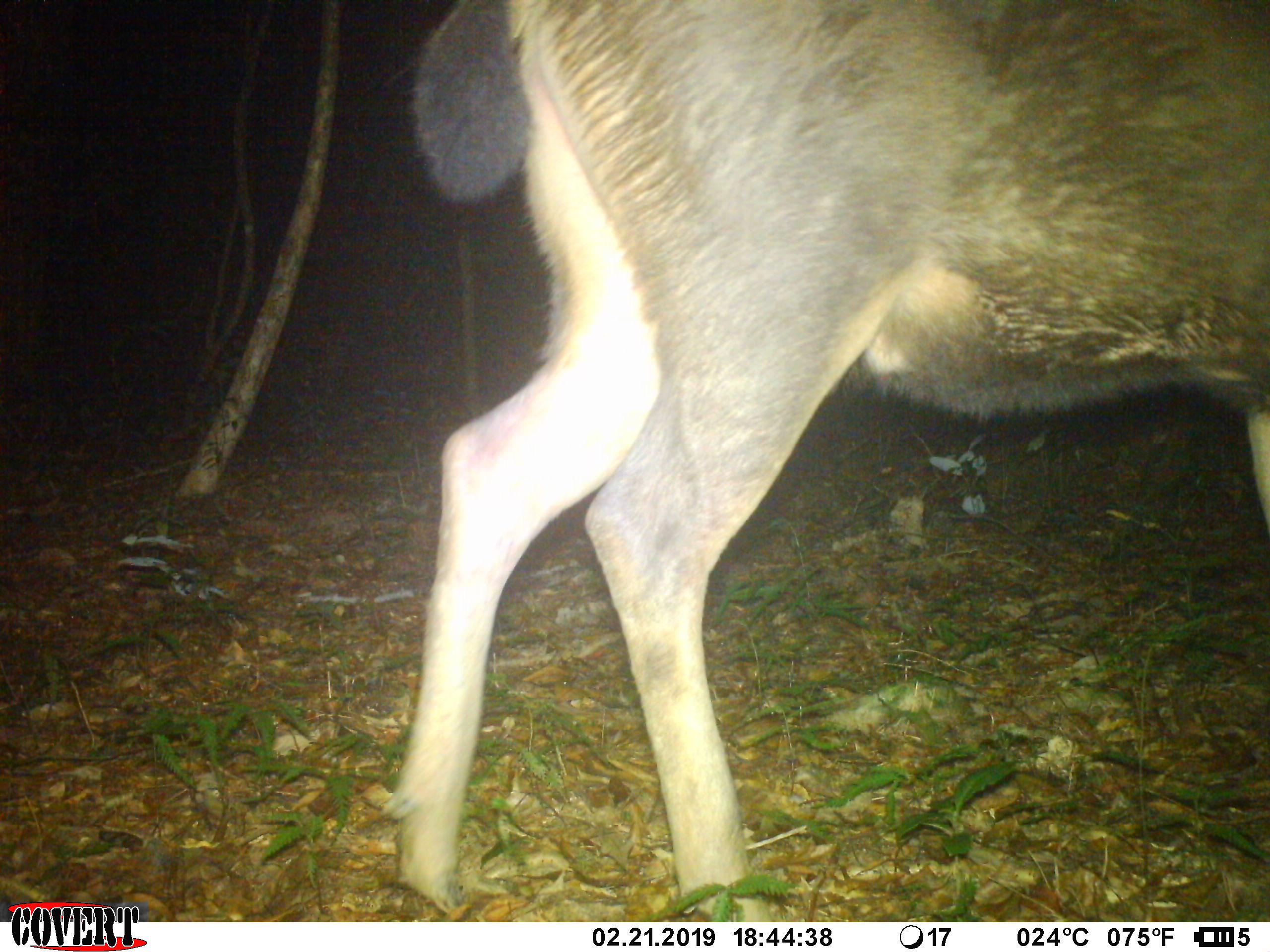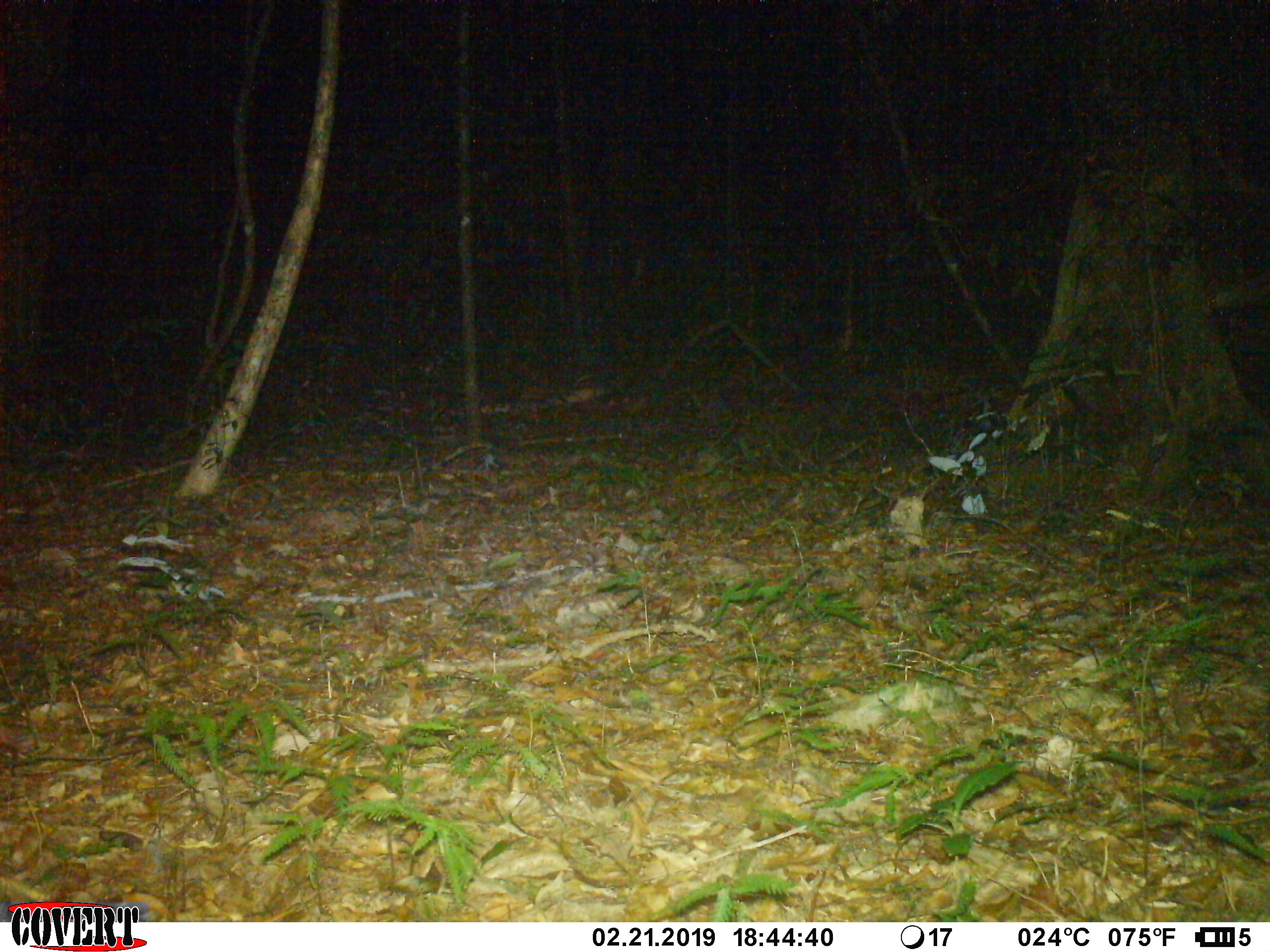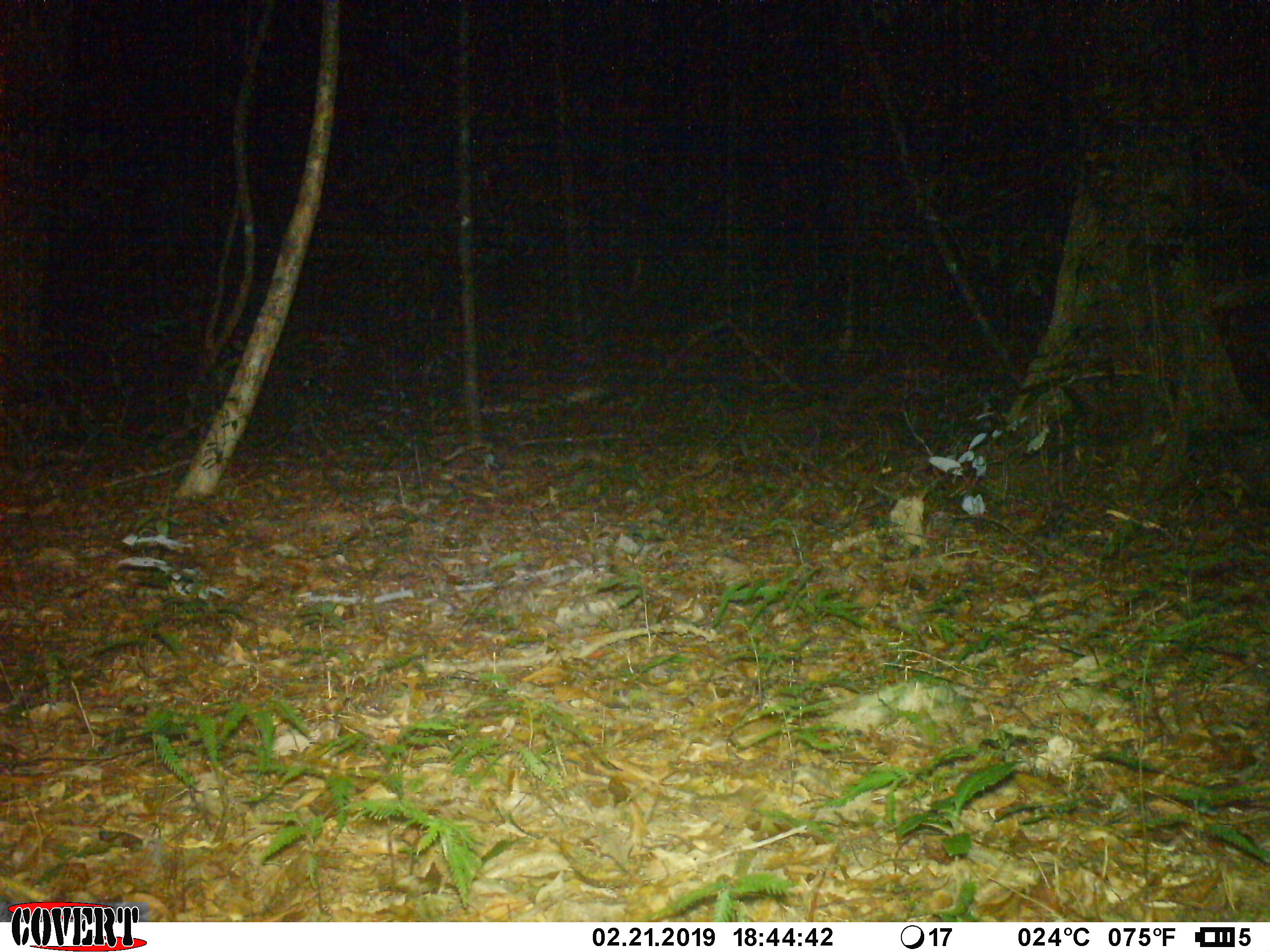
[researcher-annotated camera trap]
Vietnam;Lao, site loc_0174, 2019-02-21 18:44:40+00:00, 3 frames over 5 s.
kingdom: Animalia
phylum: Chordata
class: Mammalia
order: Artiodactyla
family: Cervidae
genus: Rusa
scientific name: Rusa unicolor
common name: sambar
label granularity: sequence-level